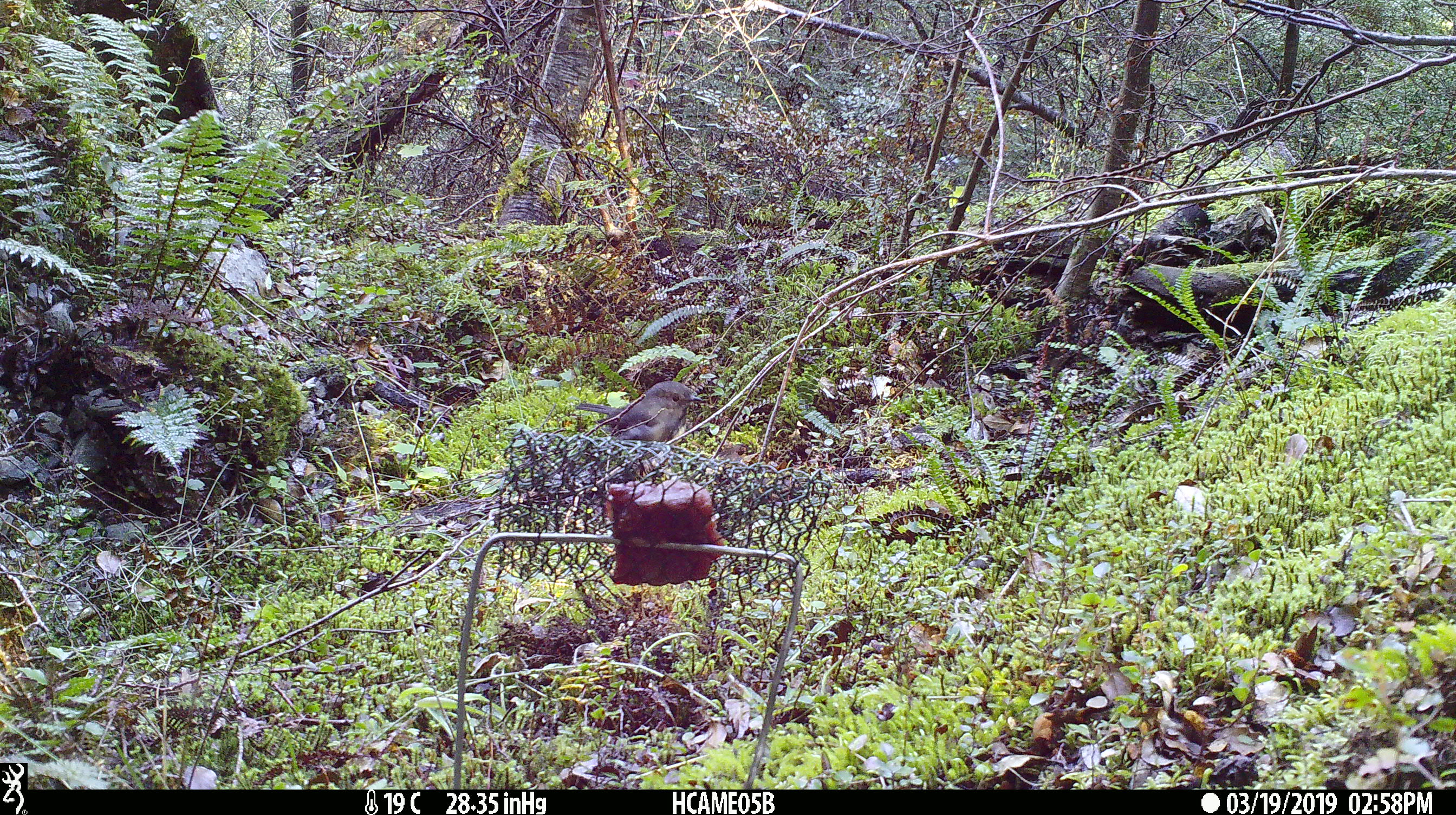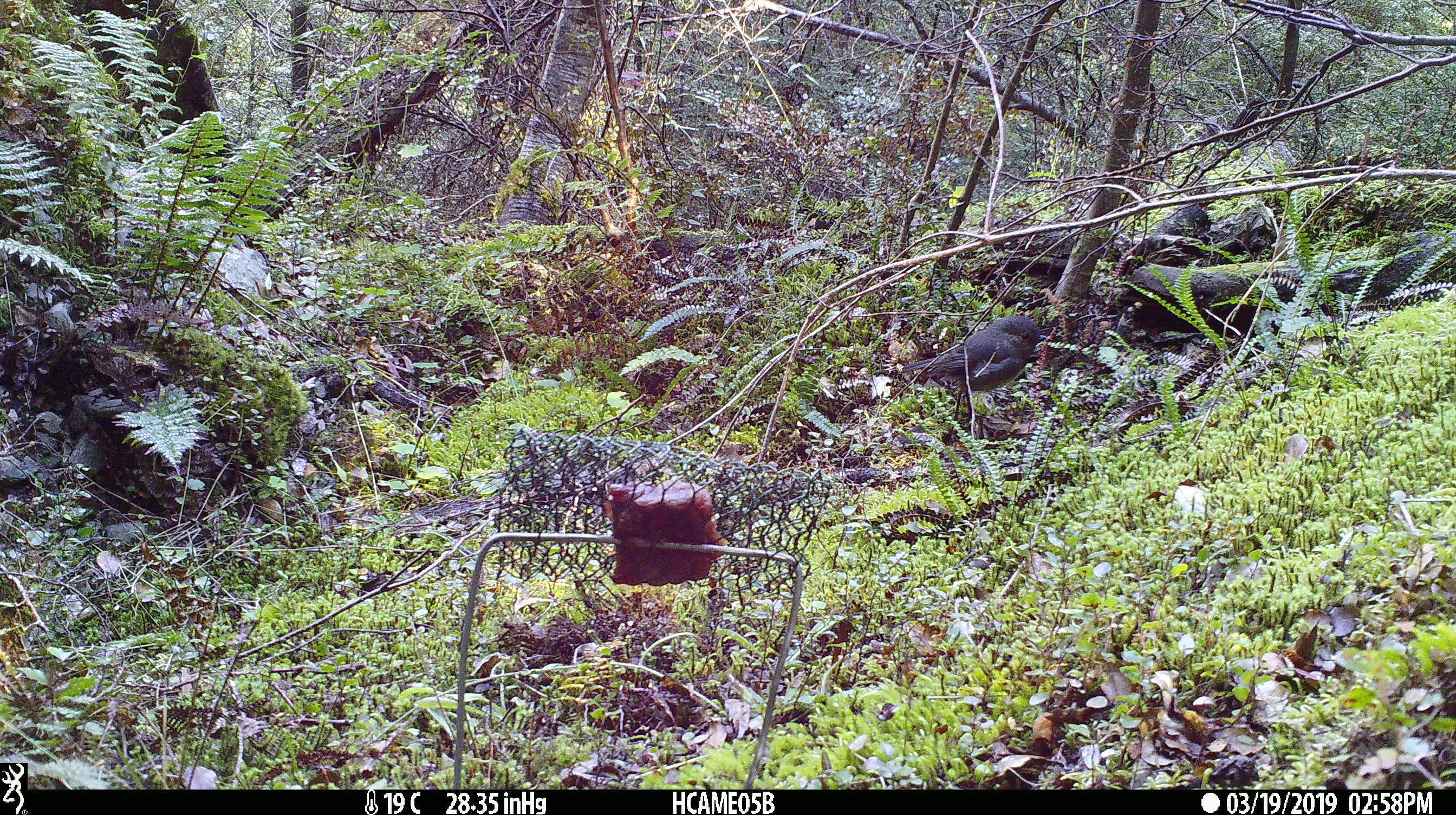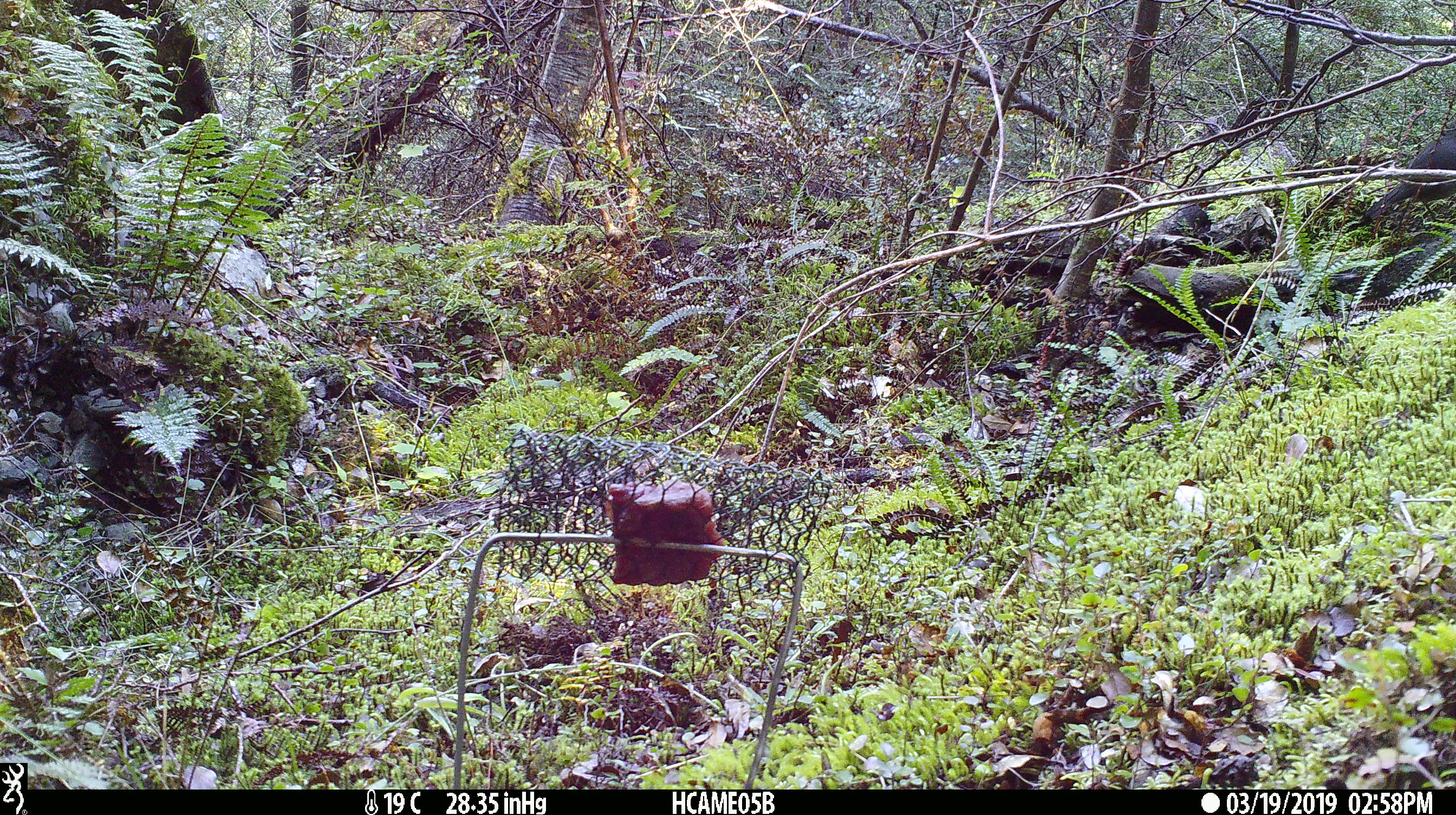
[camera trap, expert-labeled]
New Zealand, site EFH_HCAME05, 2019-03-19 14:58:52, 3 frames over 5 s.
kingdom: Animalia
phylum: Chordata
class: Aves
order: Passeriformes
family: Petroicidae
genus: Petroica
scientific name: Petroica australis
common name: new zealand robin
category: robin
Robin (new zealand robin) (Petroica australis).